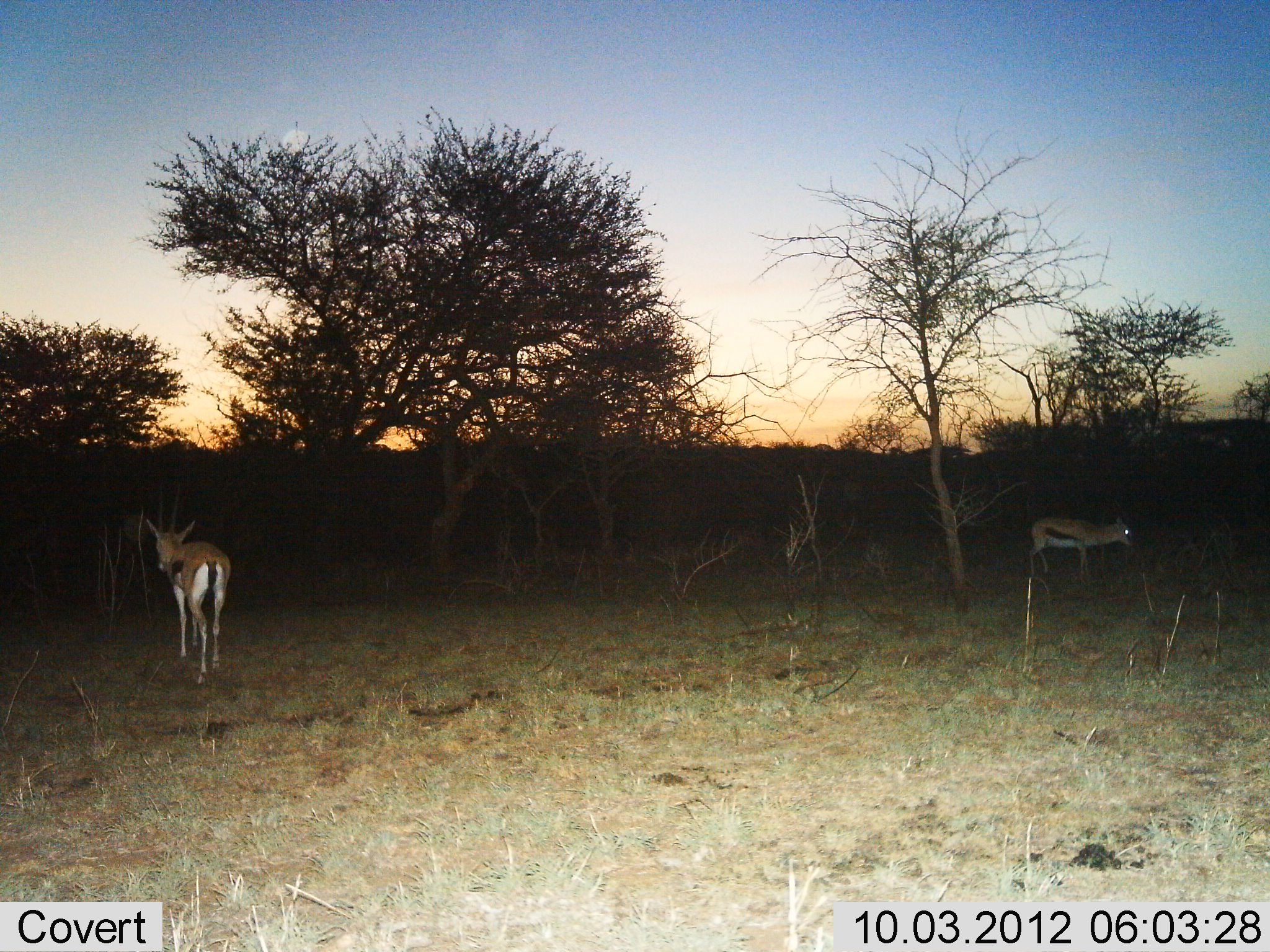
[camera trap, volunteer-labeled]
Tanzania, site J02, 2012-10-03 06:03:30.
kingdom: Animalia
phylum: Chordata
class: Mammalia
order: Artiodactyla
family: Bovidae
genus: Eudorcas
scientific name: Eudorcas thomsonii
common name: thomson's gazelle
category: gazellethomsons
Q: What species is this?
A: Gazellethomsons (thomson's gazelle) (Eudorcas thomsonii).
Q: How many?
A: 2.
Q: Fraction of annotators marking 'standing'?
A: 90%.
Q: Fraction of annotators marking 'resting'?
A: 0%.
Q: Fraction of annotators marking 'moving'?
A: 10%.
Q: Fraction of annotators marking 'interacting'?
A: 0%.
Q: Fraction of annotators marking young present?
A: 0%.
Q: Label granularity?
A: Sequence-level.